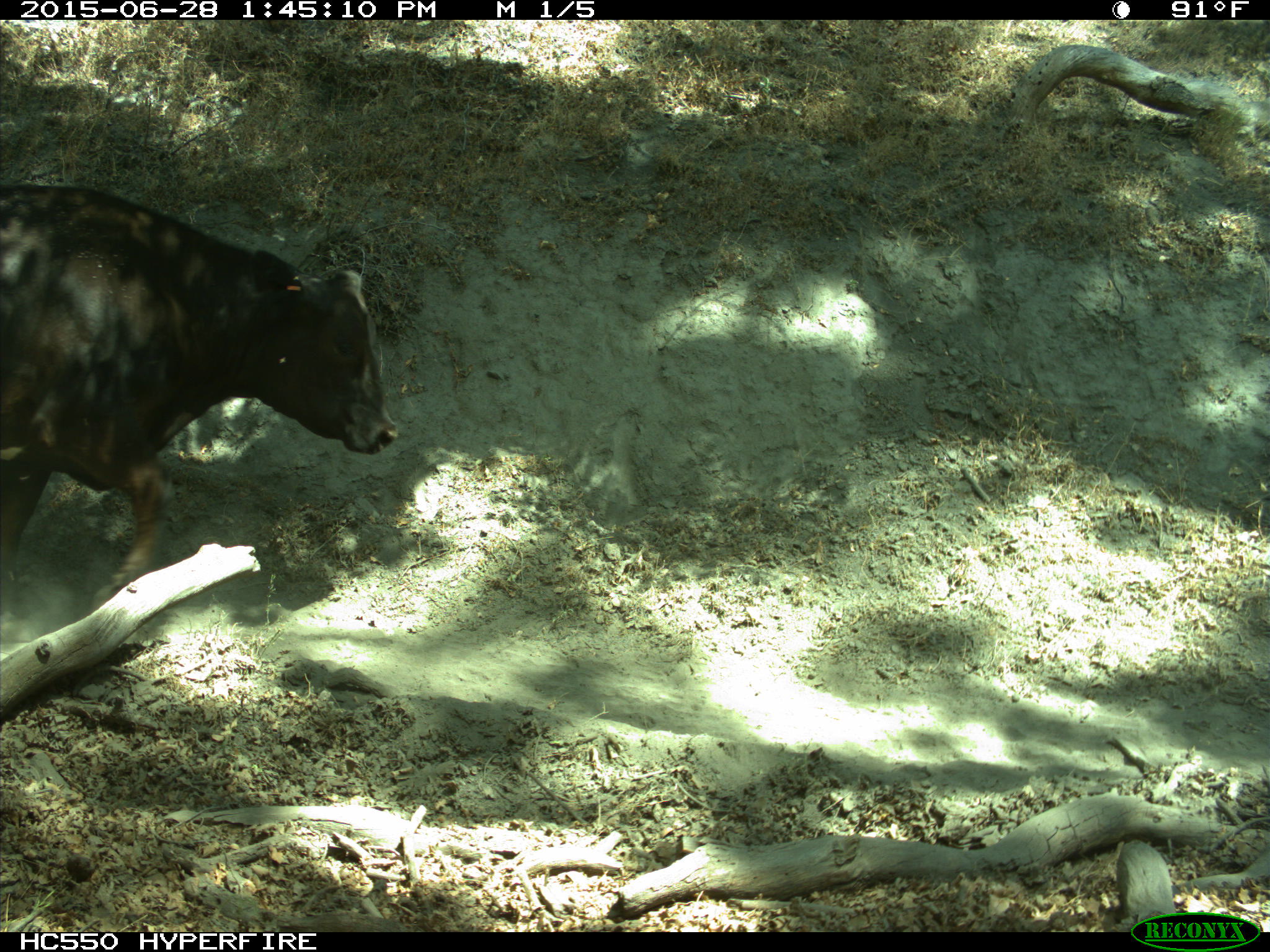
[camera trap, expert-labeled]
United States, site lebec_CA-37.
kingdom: Animalia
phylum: Chordata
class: Mammalia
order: Artiodactyla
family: Bovidae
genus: Bos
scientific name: Bos taurus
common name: domestic cow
Bos taurus (domestic cow).